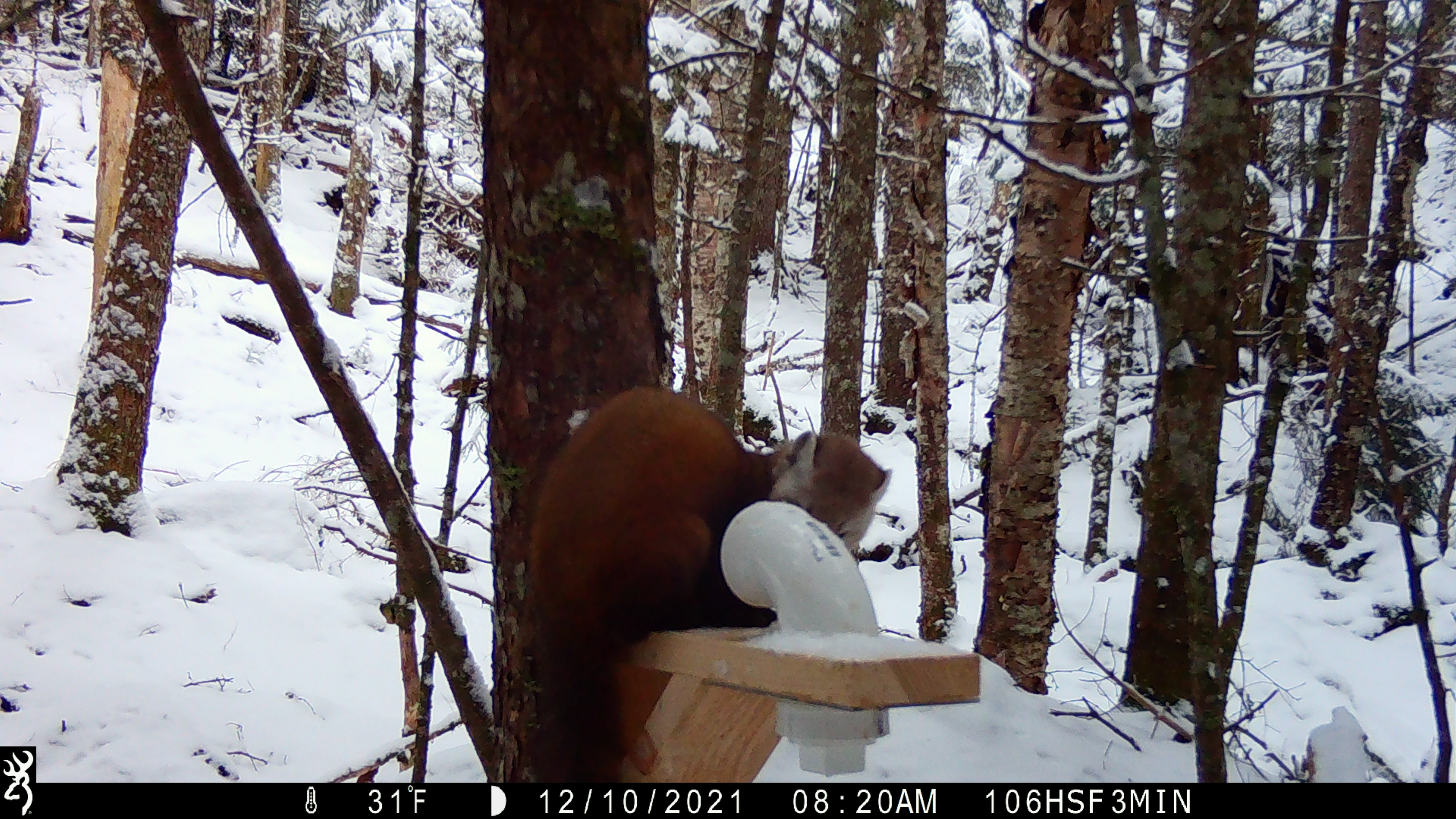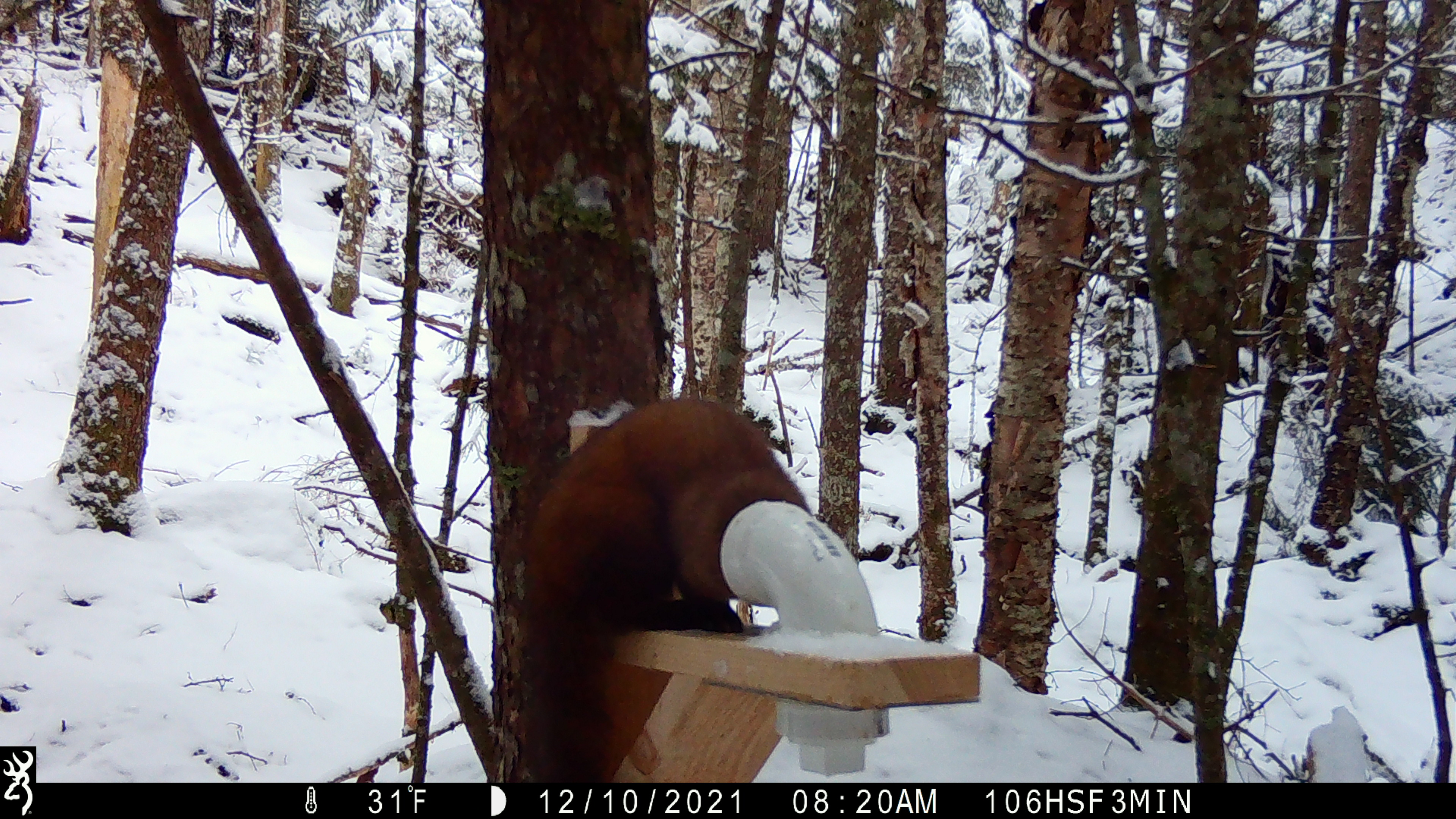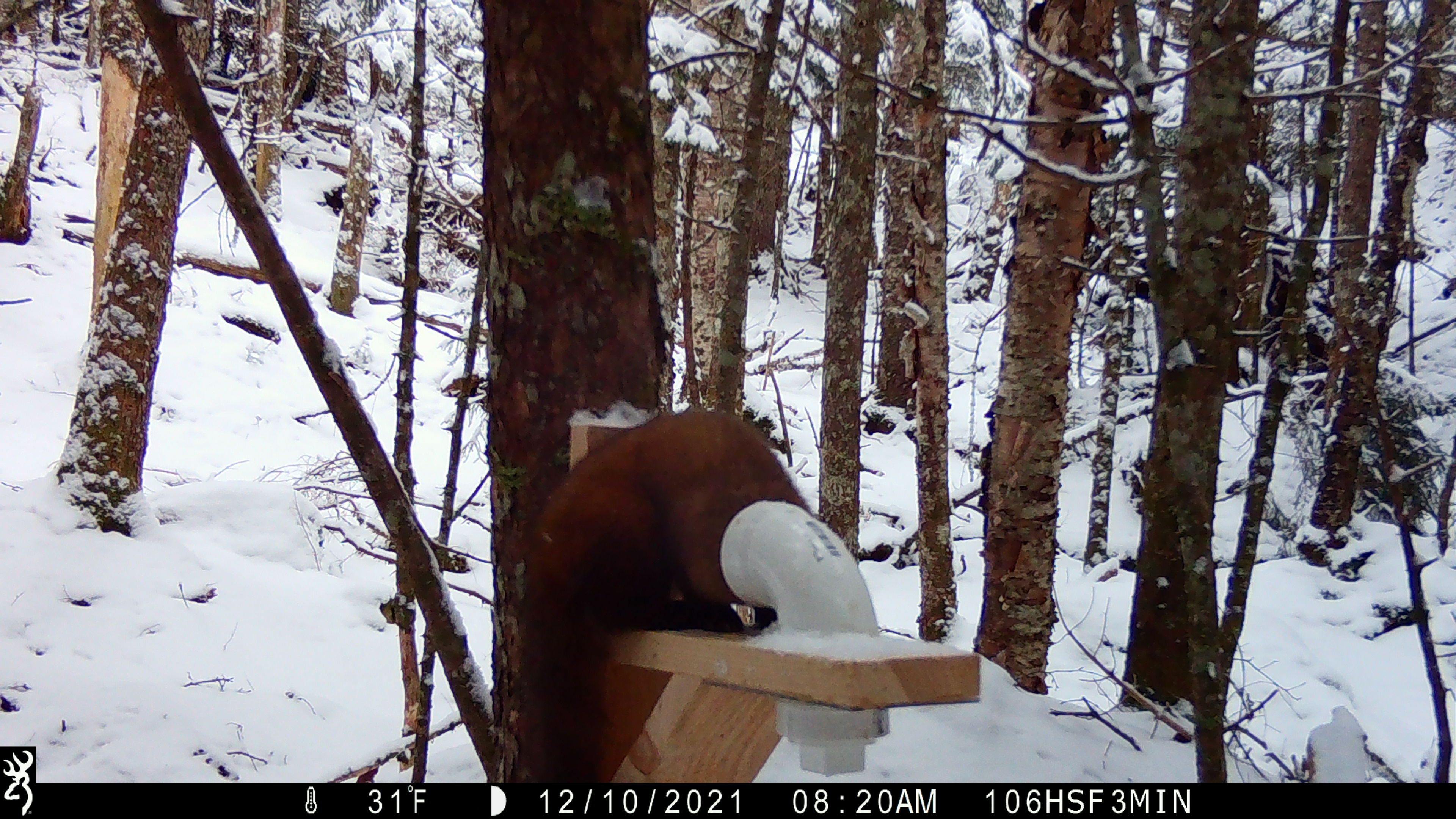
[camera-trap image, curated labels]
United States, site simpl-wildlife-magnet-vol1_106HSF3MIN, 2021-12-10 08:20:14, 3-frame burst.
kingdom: Animalia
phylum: Chordata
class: Mammalia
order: Carnivora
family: Mustelidae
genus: Martes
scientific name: Martes americana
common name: american marten